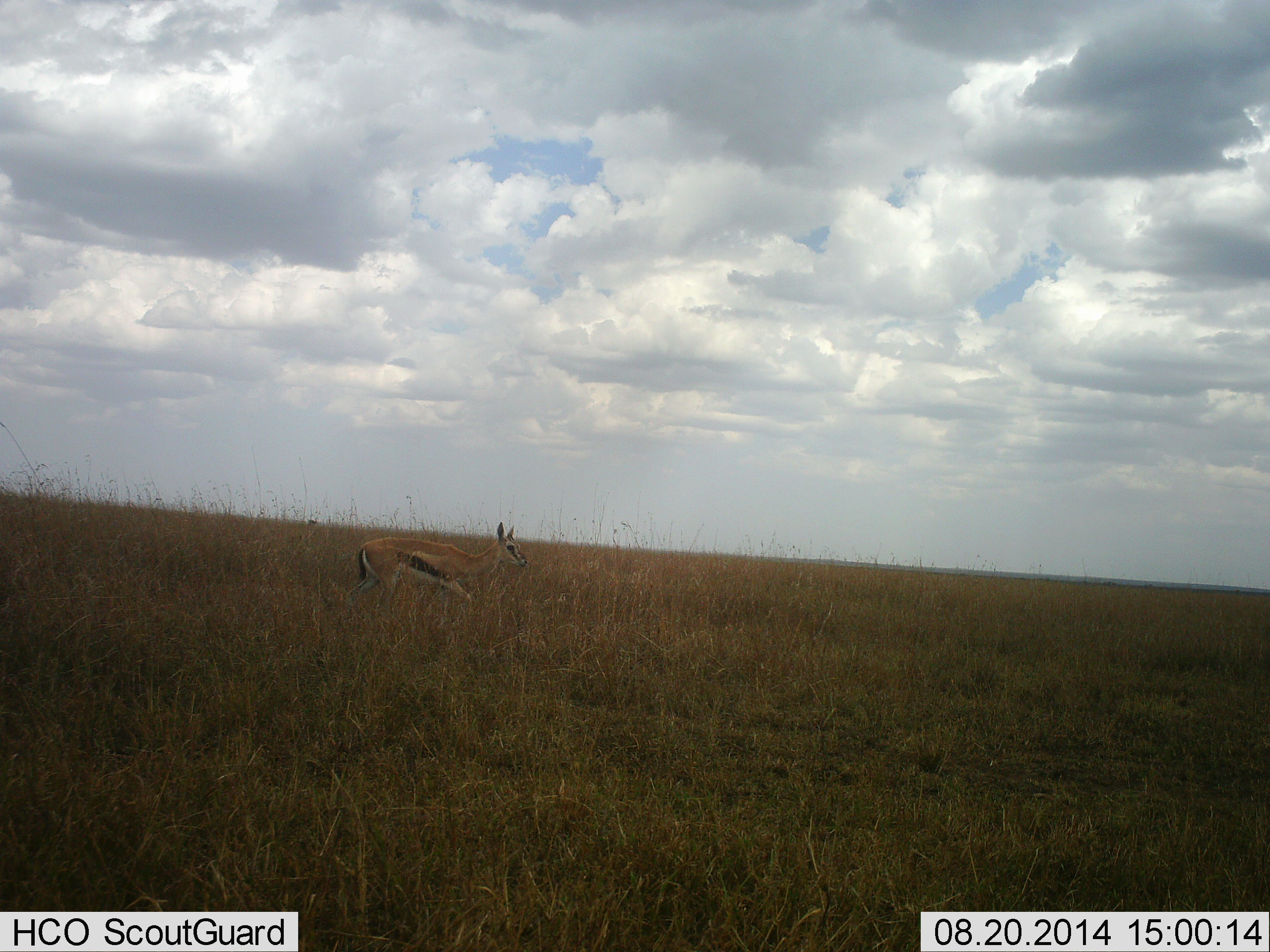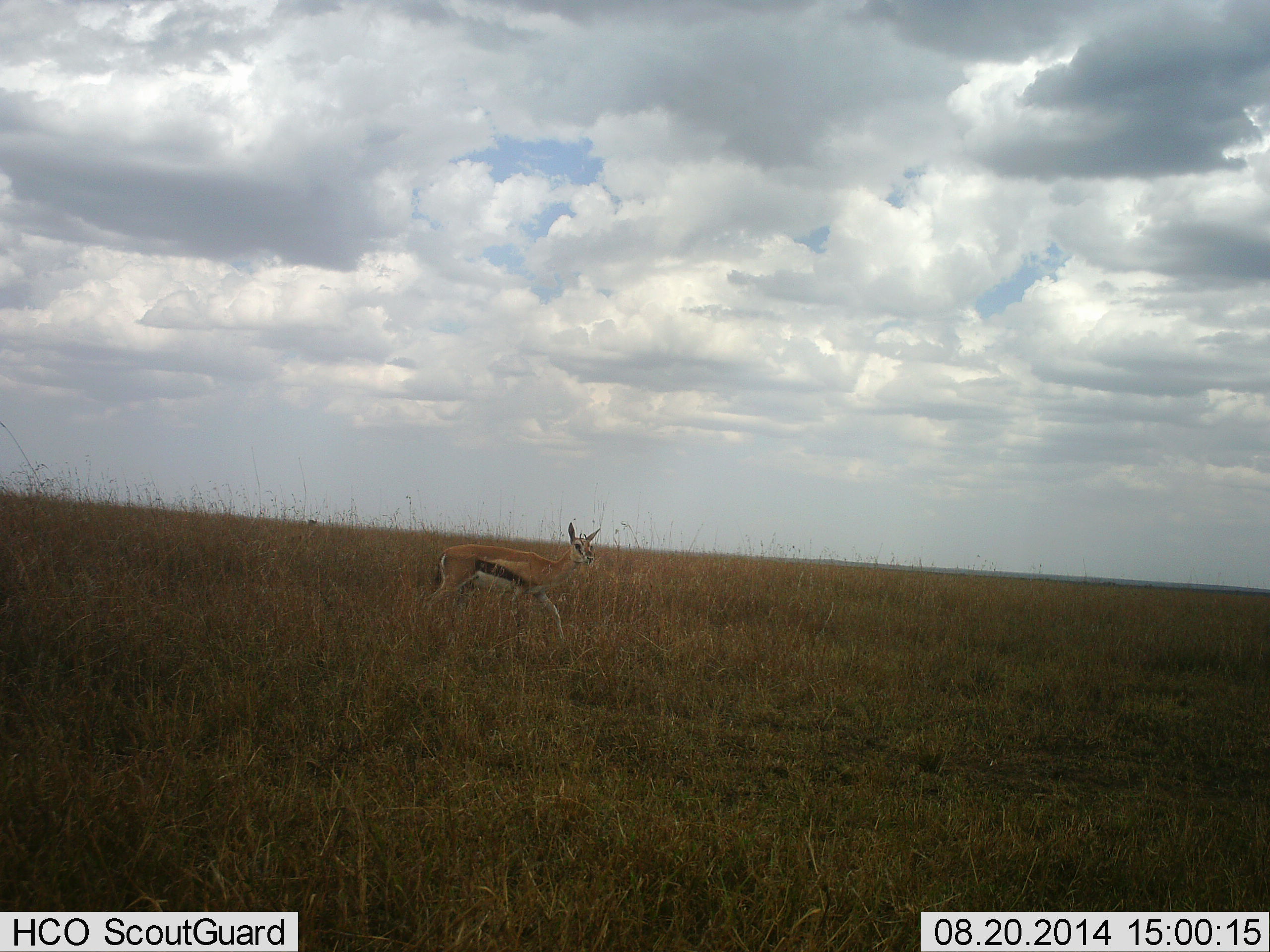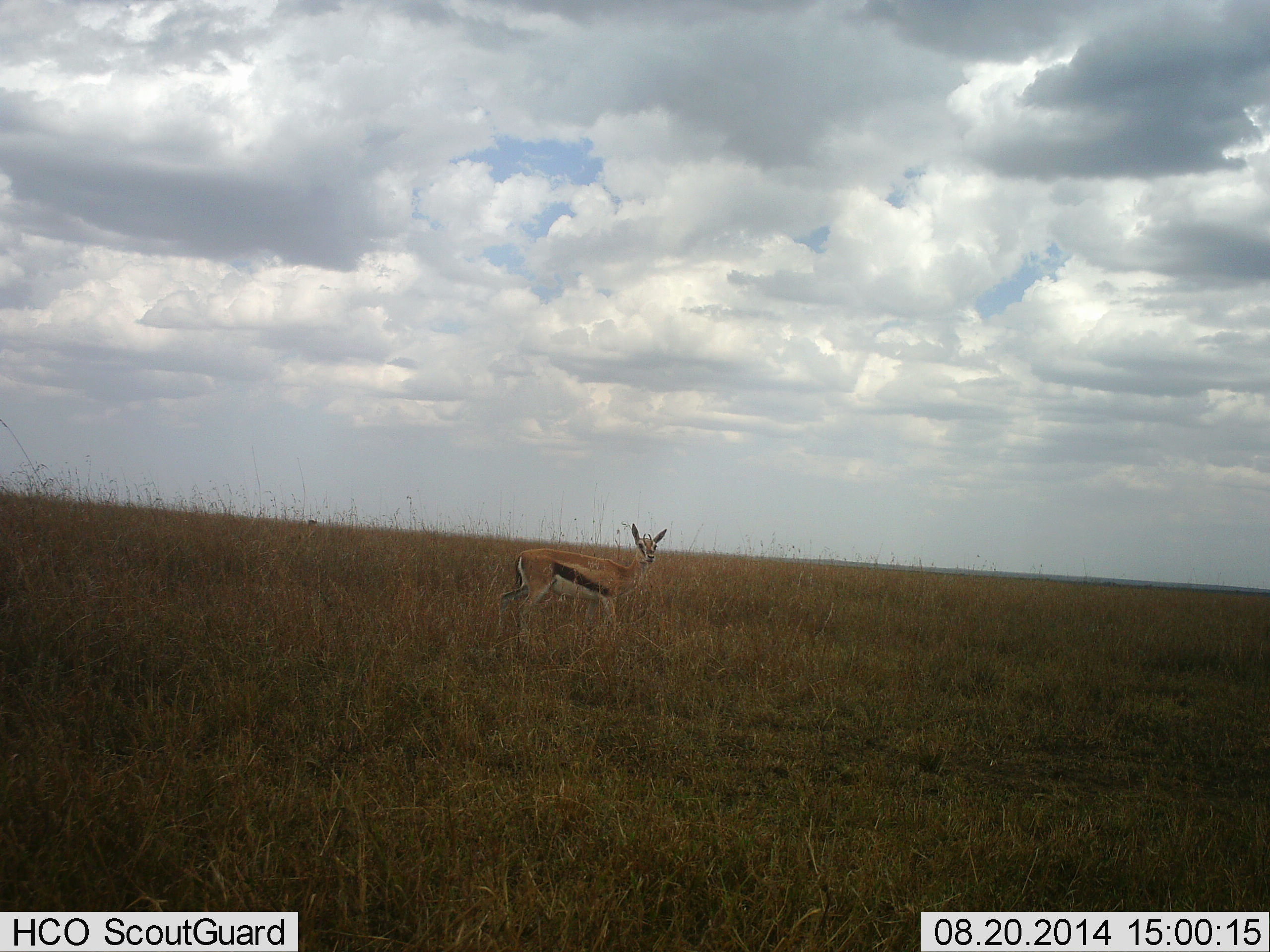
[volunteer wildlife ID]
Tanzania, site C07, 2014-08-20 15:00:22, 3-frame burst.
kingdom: Animalia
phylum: Chordata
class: Mammalia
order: Artiodactyla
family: Bovidae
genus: Eudorcas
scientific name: Eudorcas thomsonii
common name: thomson's gazelle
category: gazellethomsons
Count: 1.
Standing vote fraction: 30%.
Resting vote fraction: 0%.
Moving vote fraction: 60%.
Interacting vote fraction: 0%.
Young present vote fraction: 0%.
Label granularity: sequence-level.